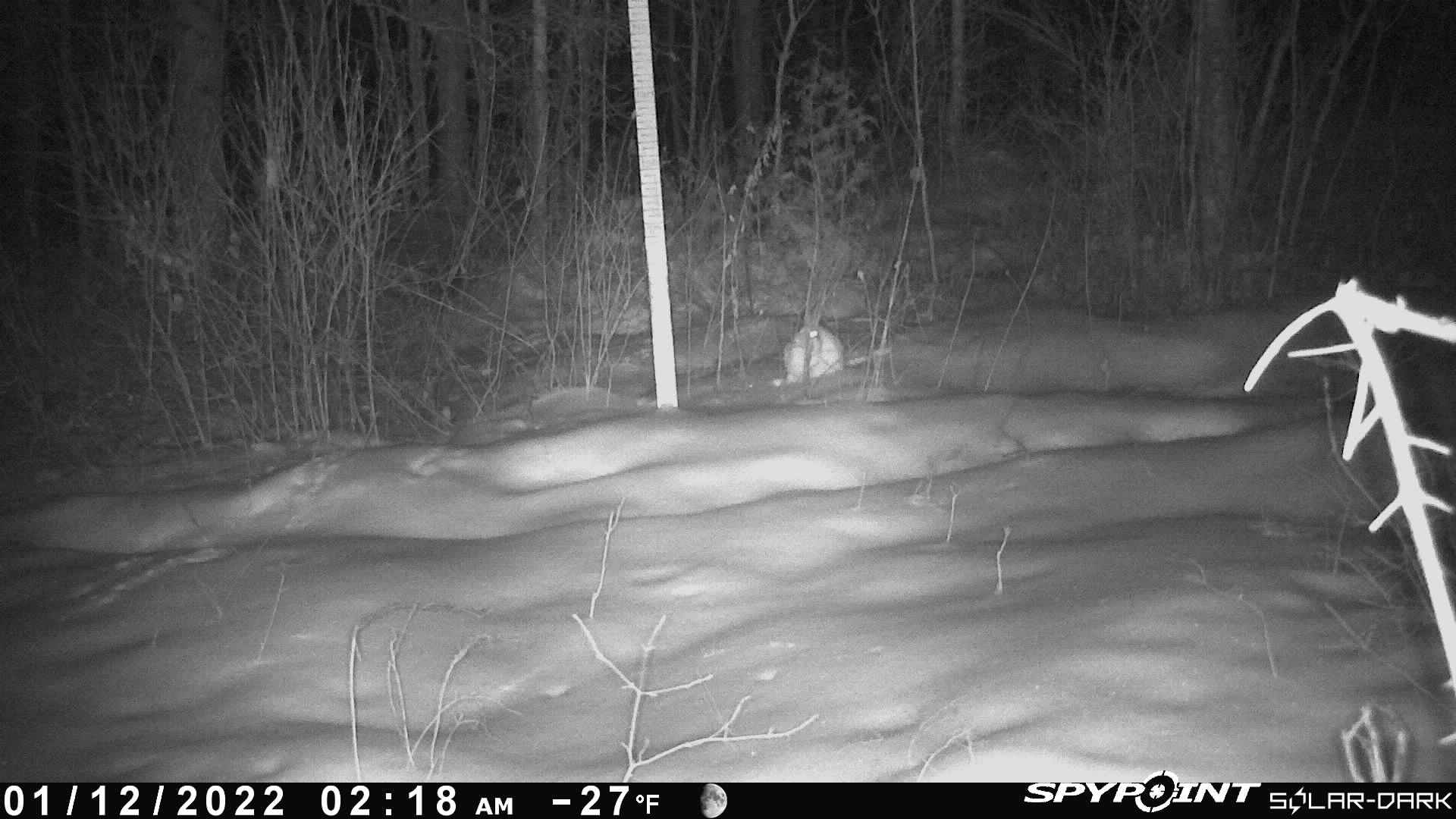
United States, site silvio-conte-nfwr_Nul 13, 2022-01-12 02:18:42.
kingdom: Animalia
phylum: Chordata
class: Mammalia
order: Lagomorpha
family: Leporidae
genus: Lepus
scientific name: Lepus americanus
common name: snowshoe hare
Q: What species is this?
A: Snowshoe hare (Lepus americanus).